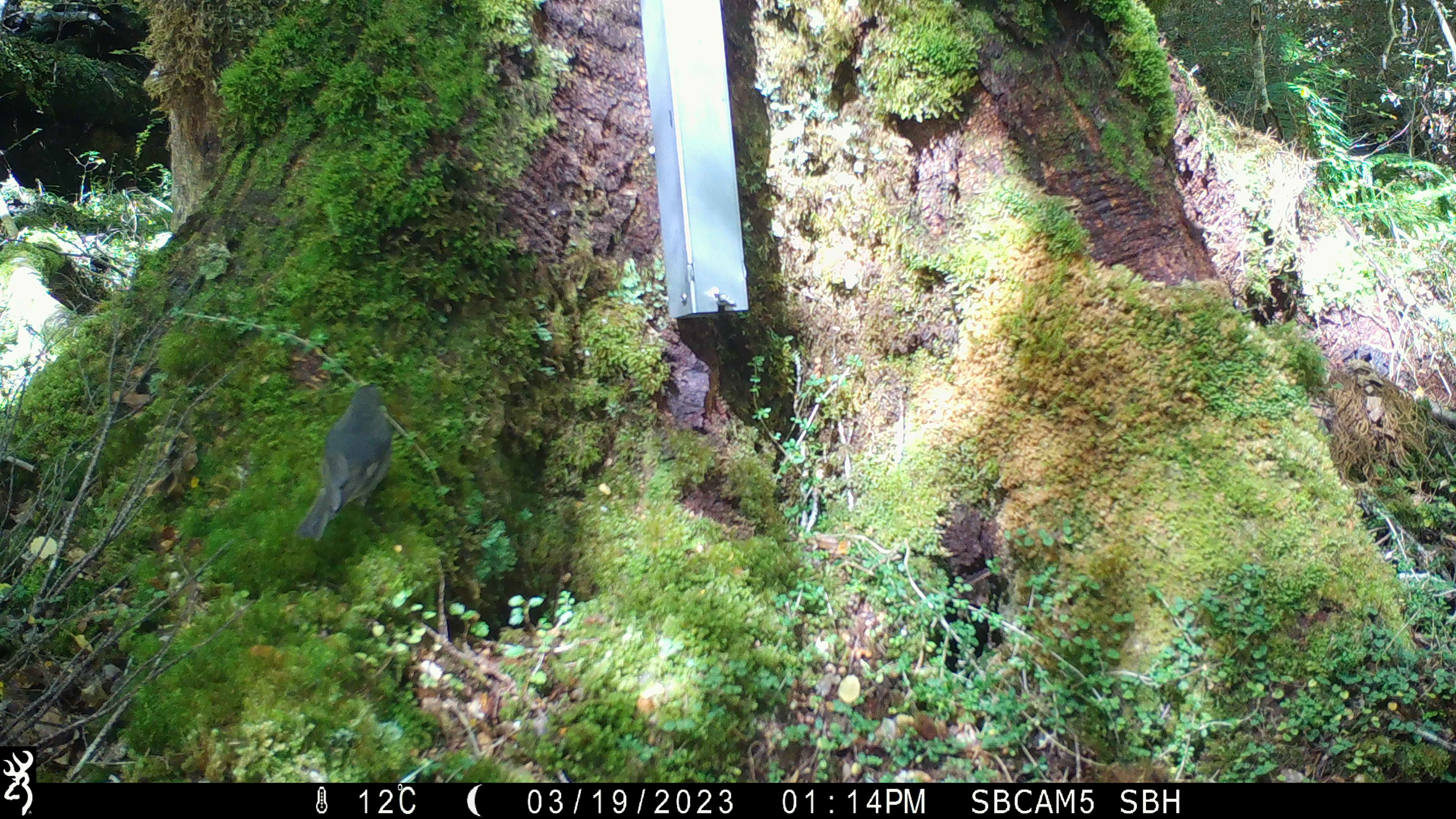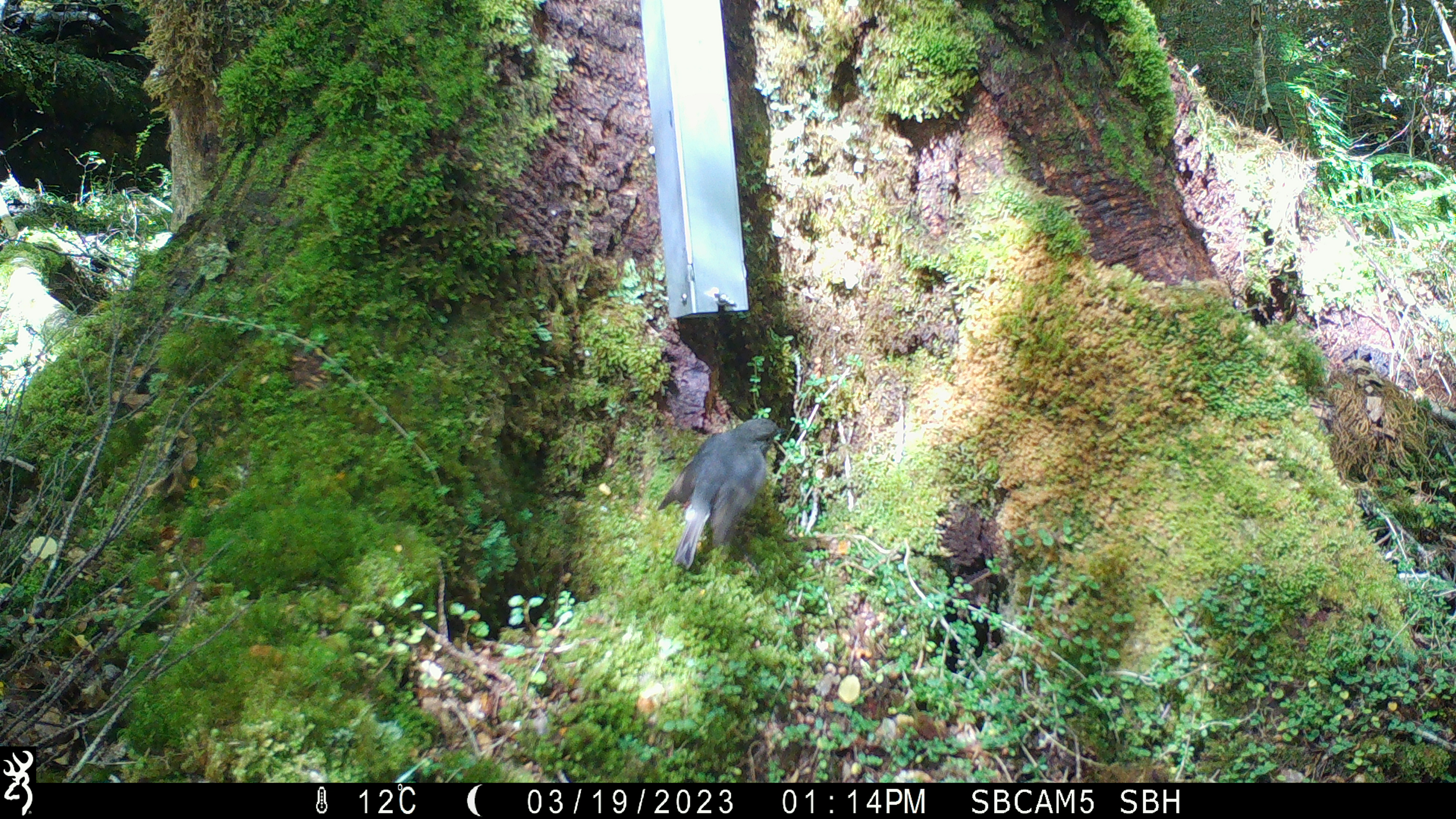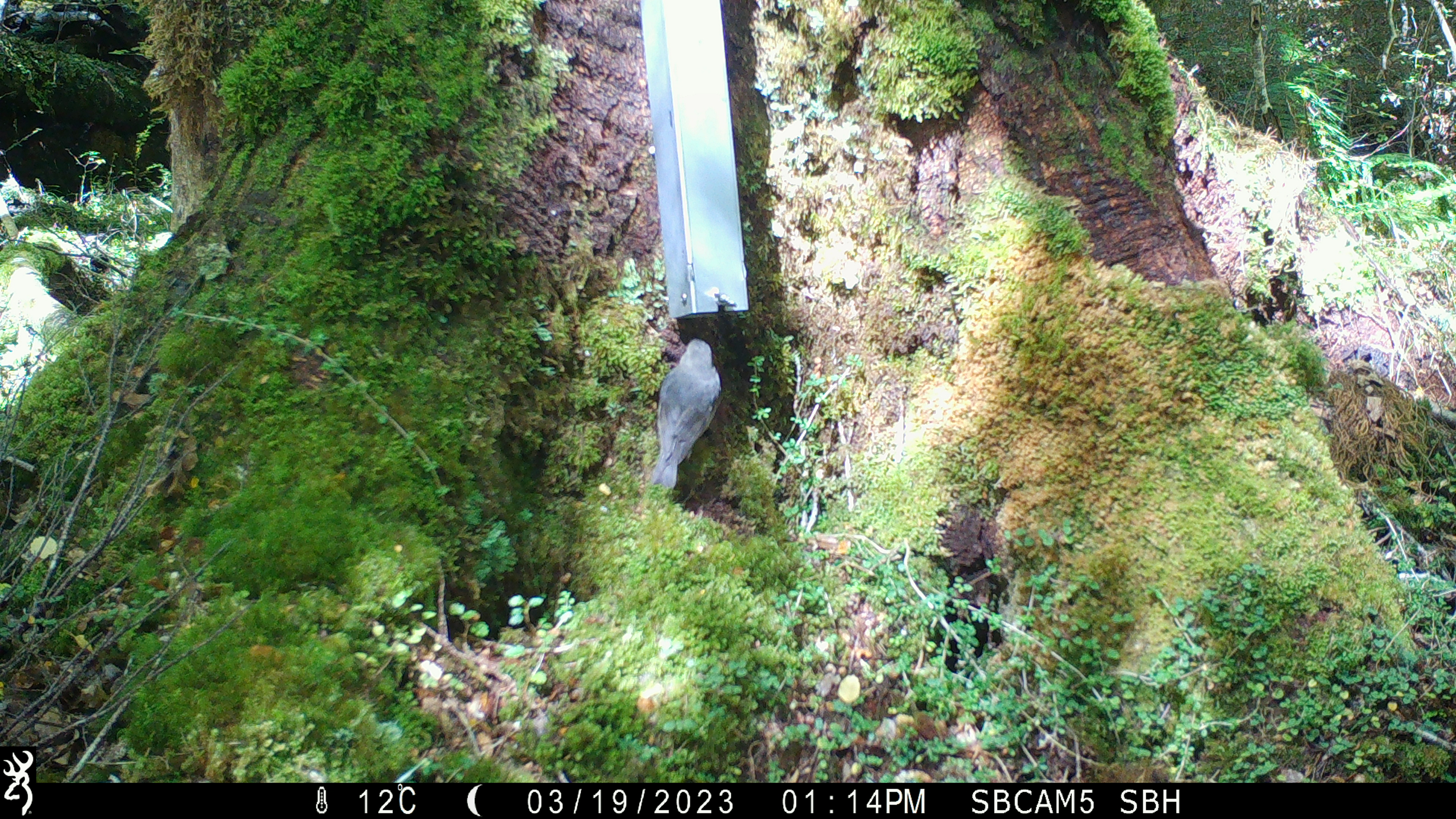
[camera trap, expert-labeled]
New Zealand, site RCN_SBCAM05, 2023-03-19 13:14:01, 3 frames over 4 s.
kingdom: Animalia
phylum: Chordata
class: Aves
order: Passeriformes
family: Petroicidae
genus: Petroica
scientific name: Petroica australis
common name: new zealand robin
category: robin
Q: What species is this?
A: Robin (new zealand robin) (Petroica australis).